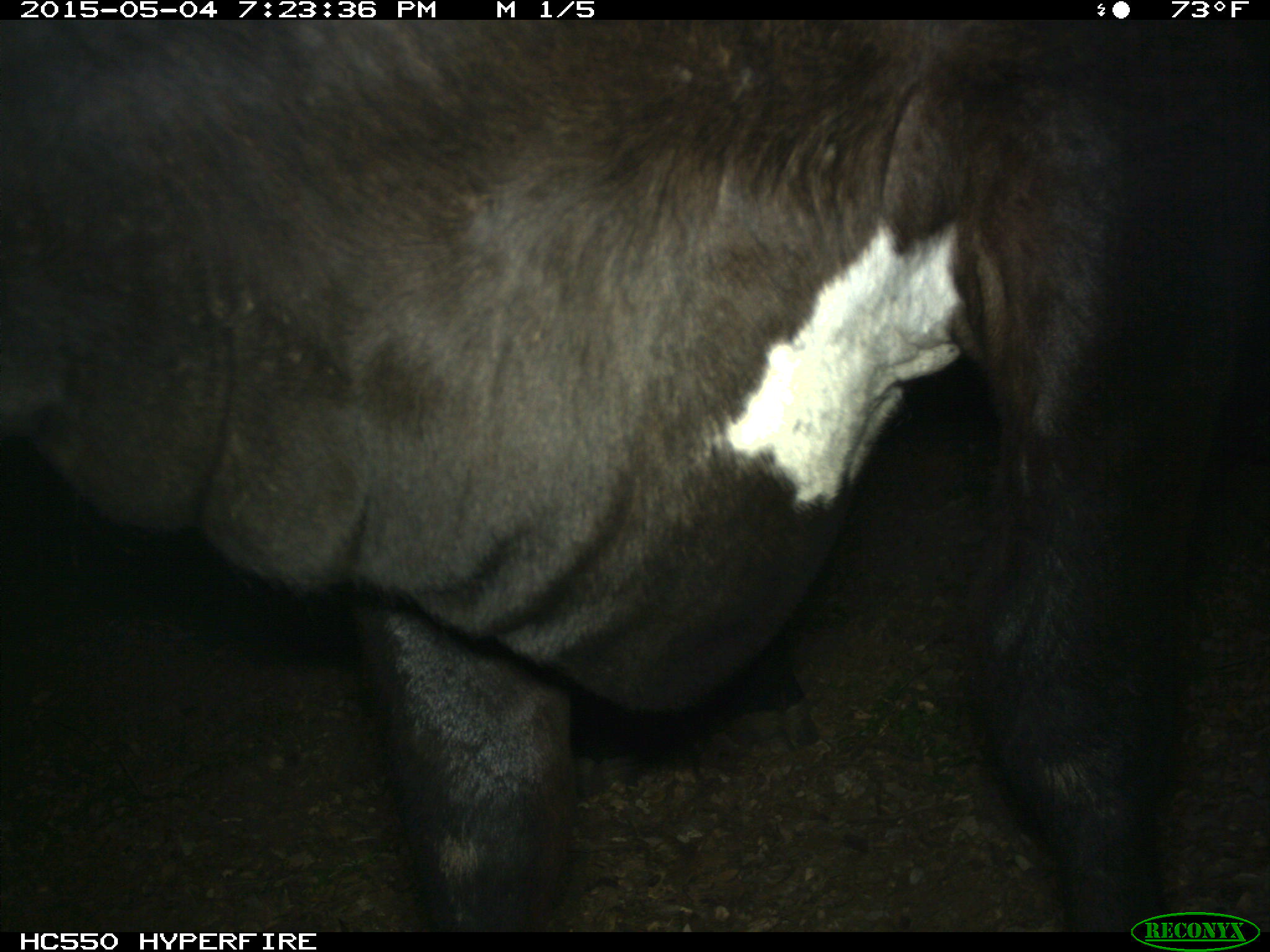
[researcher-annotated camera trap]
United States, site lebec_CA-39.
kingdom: Animalia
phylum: Chordata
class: Mammalia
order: Artiodactyla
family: Bovidae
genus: Bos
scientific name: Bos taurus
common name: domestic cow